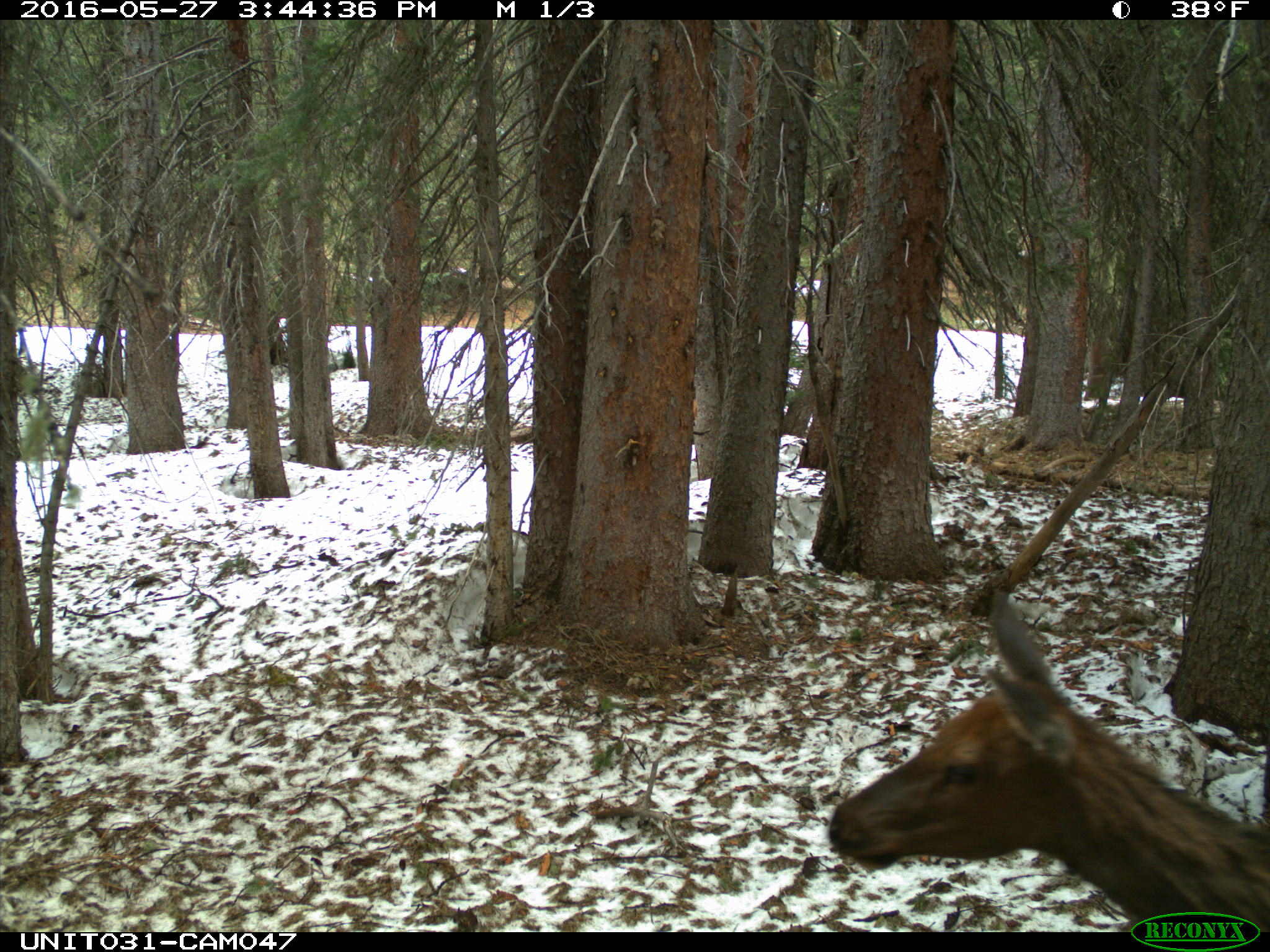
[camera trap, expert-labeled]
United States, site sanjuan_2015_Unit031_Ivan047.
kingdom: Animalia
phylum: Chordata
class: Mammalia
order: Artiodactyla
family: Cervidae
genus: Cervus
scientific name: Cervus elaphus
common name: red deer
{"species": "Cervus elaphus (red deer)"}